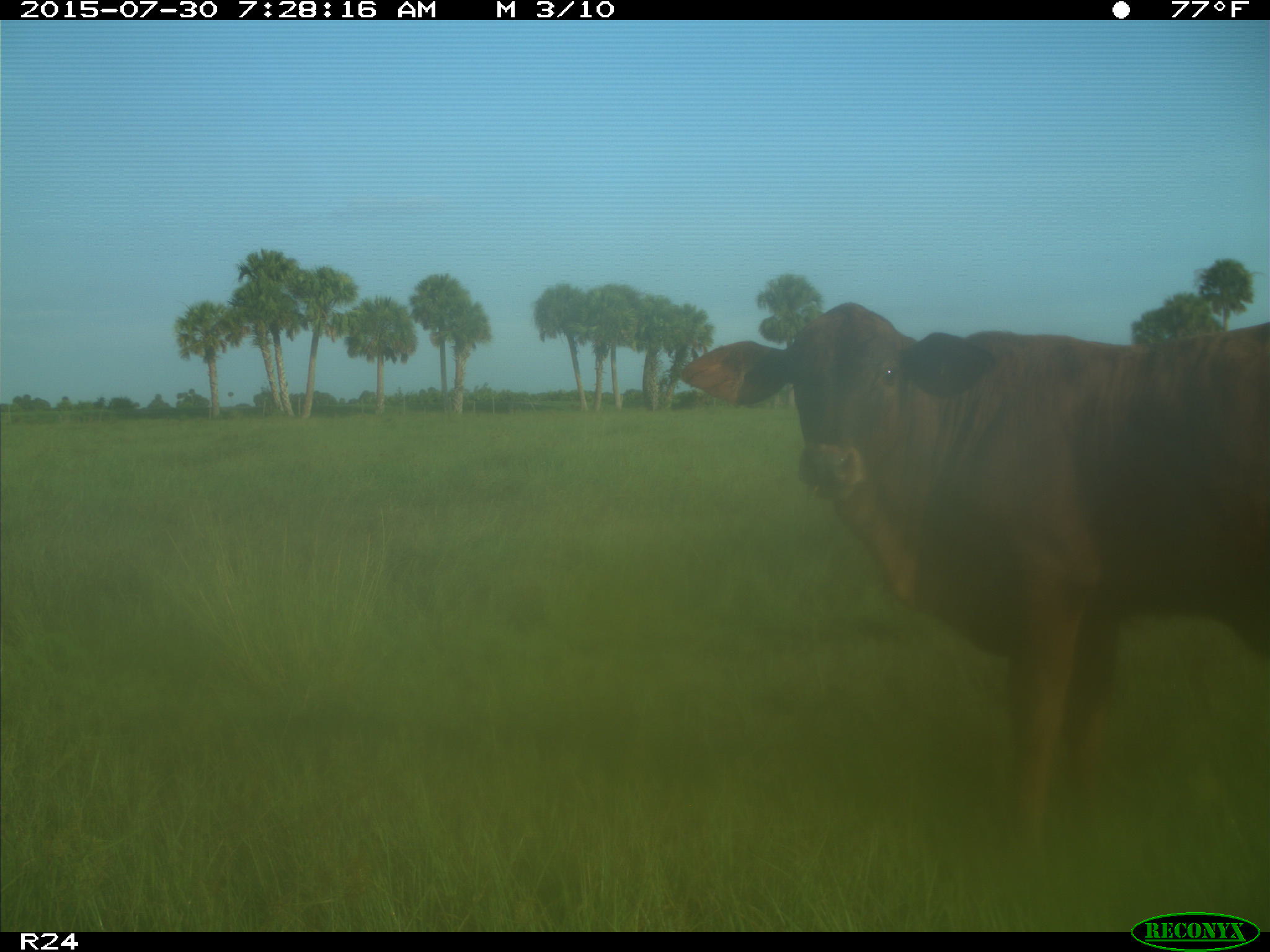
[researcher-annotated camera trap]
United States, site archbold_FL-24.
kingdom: Animalia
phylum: Chordata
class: Mammalia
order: Artiodactyla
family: Bovidae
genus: Bos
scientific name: Bos taurus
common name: domestic cow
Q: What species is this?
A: Bos taurus (domestic cow).